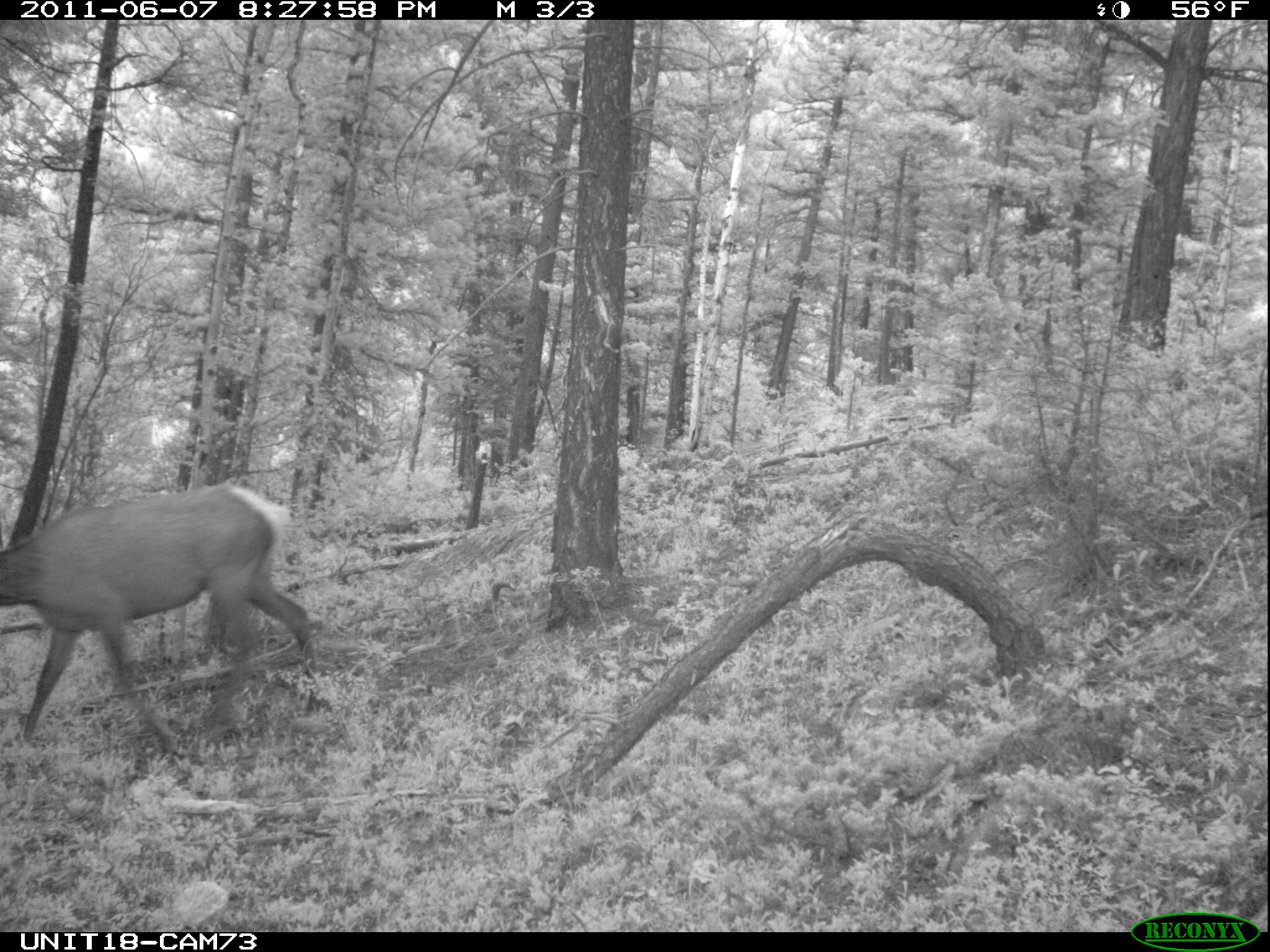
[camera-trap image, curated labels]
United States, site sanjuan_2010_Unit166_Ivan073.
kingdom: Animalia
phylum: Chordata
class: Mammalia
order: Artiodactyla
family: Cervidae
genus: Cervus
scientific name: Cervus elaphus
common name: red deer